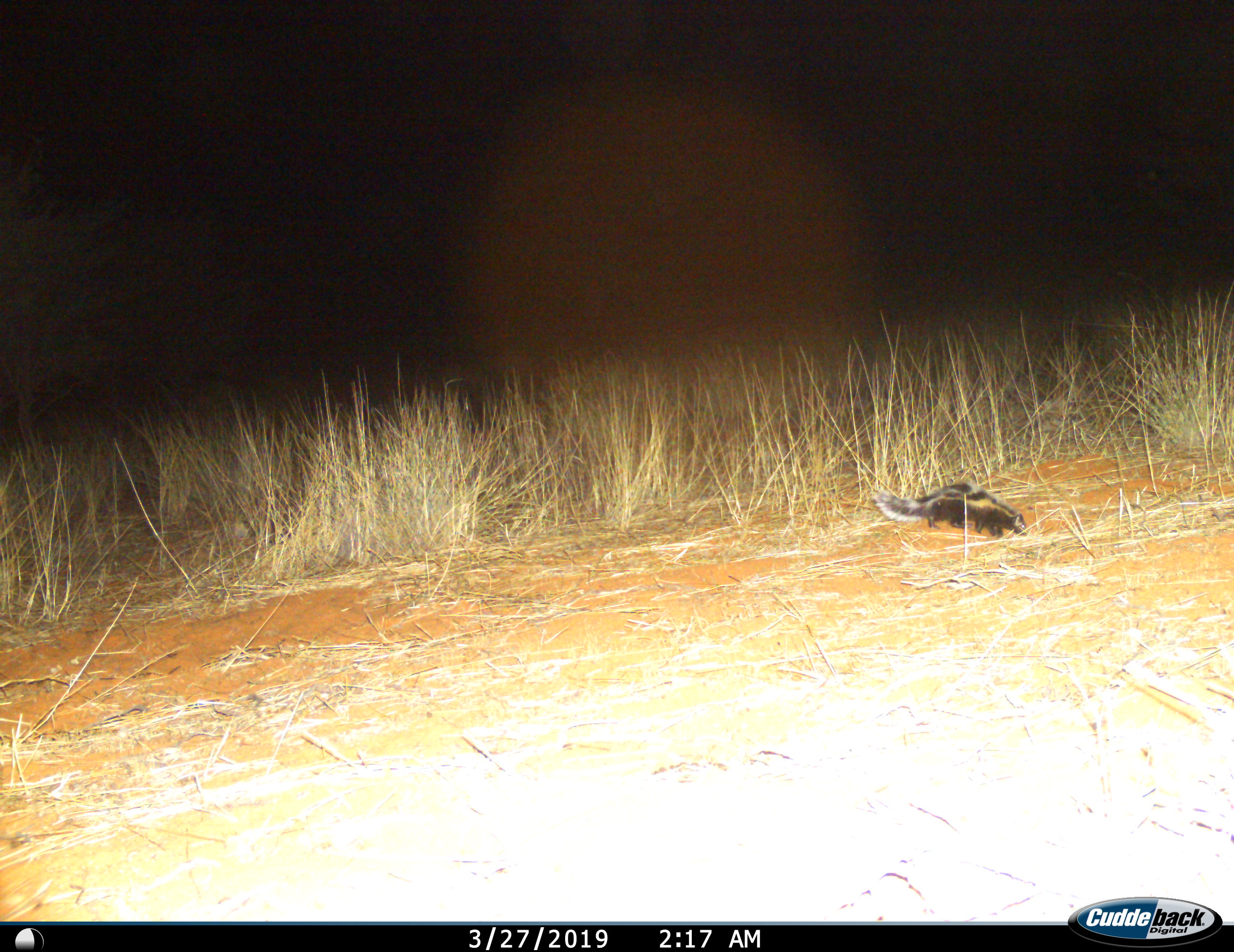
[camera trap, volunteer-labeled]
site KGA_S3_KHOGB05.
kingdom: Animalia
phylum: Chordata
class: Mammalia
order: Carnivora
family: Mustelidae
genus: Ictonyx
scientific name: Ictonyx striatus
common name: zorilla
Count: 1.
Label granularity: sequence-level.